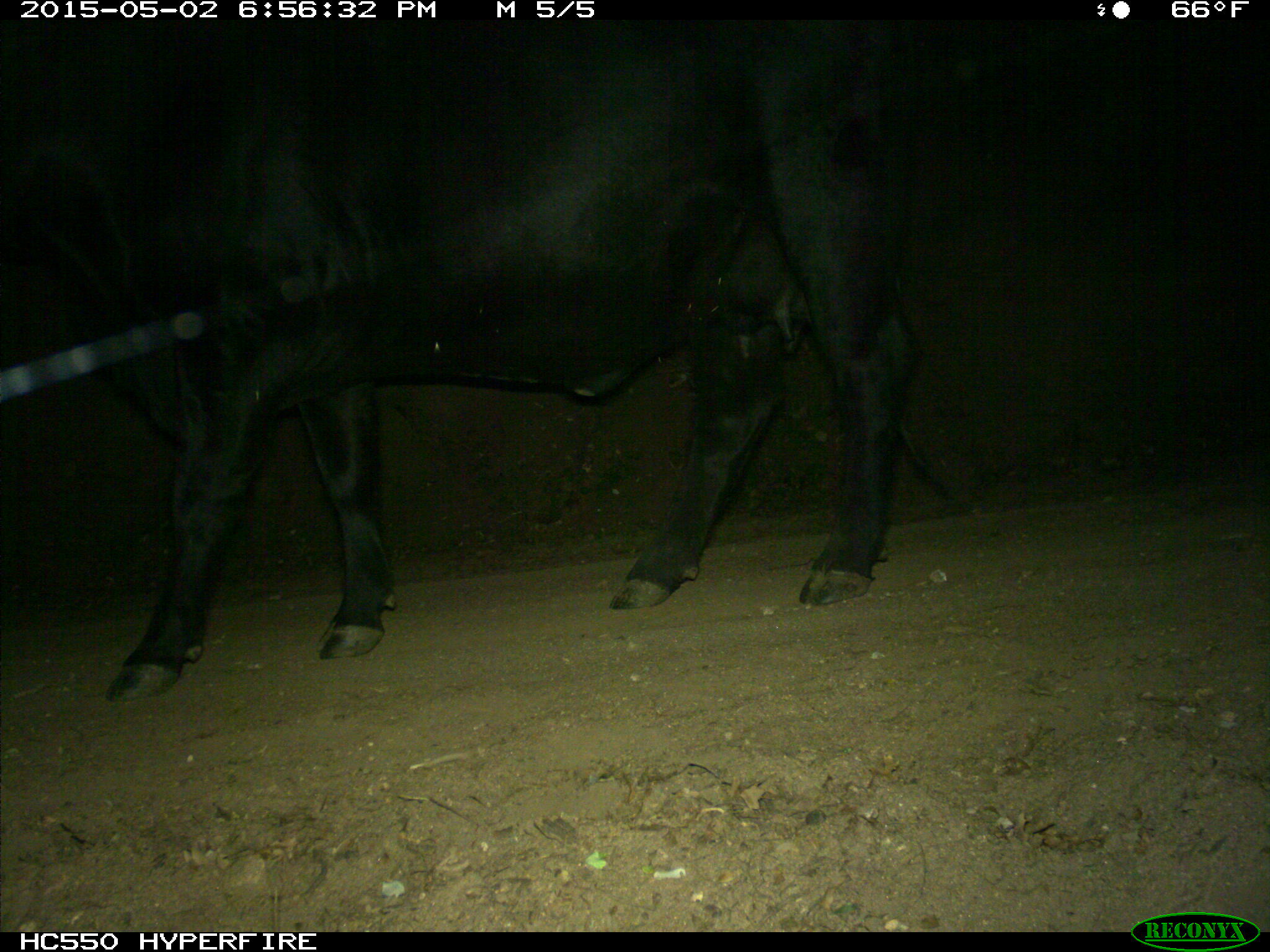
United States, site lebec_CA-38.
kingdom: Animalia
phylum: Chordata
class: Mammalia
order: Artiodactyla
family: Bovidae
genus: Bos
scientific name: Bos taurus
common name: domestic cow